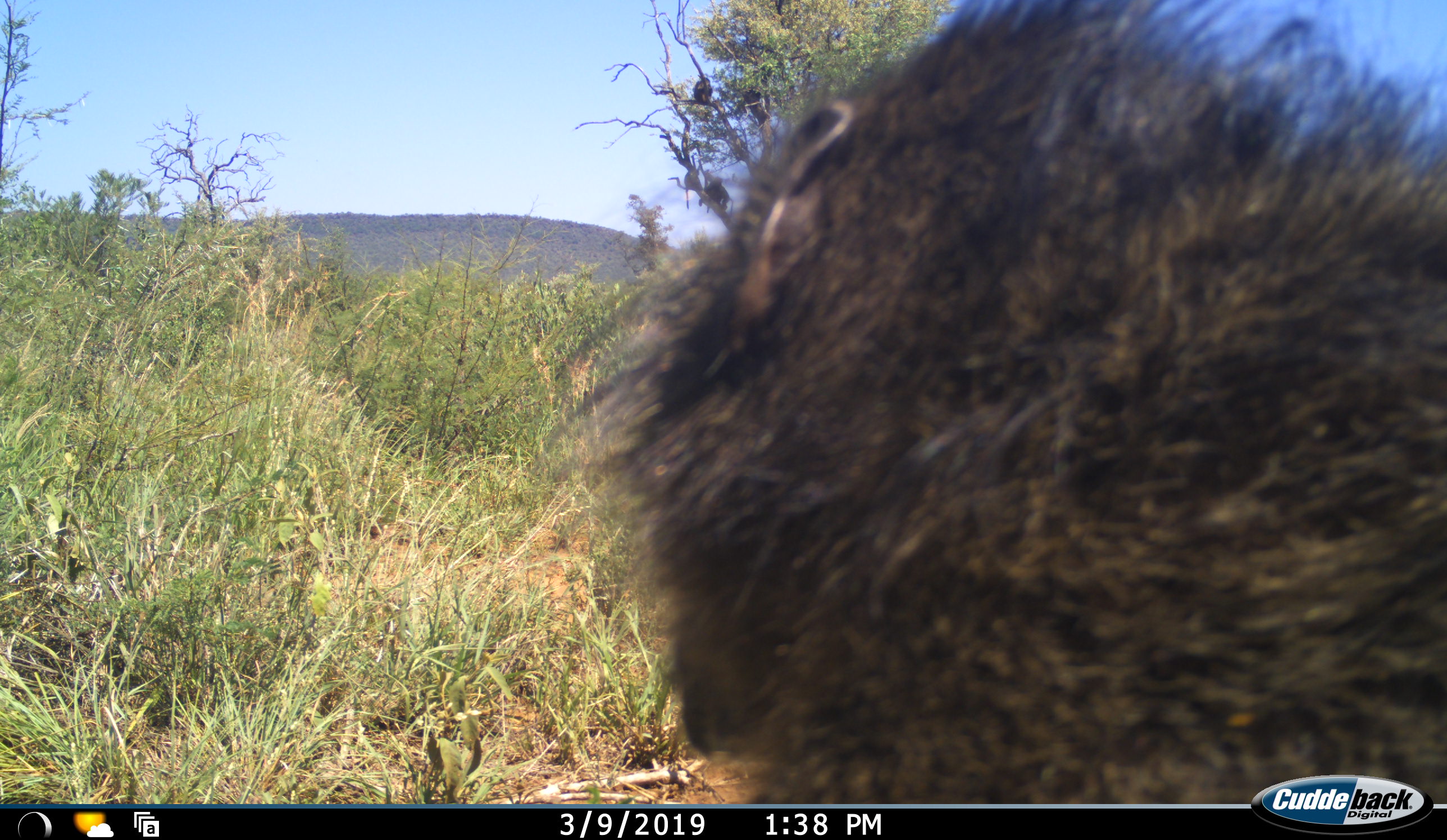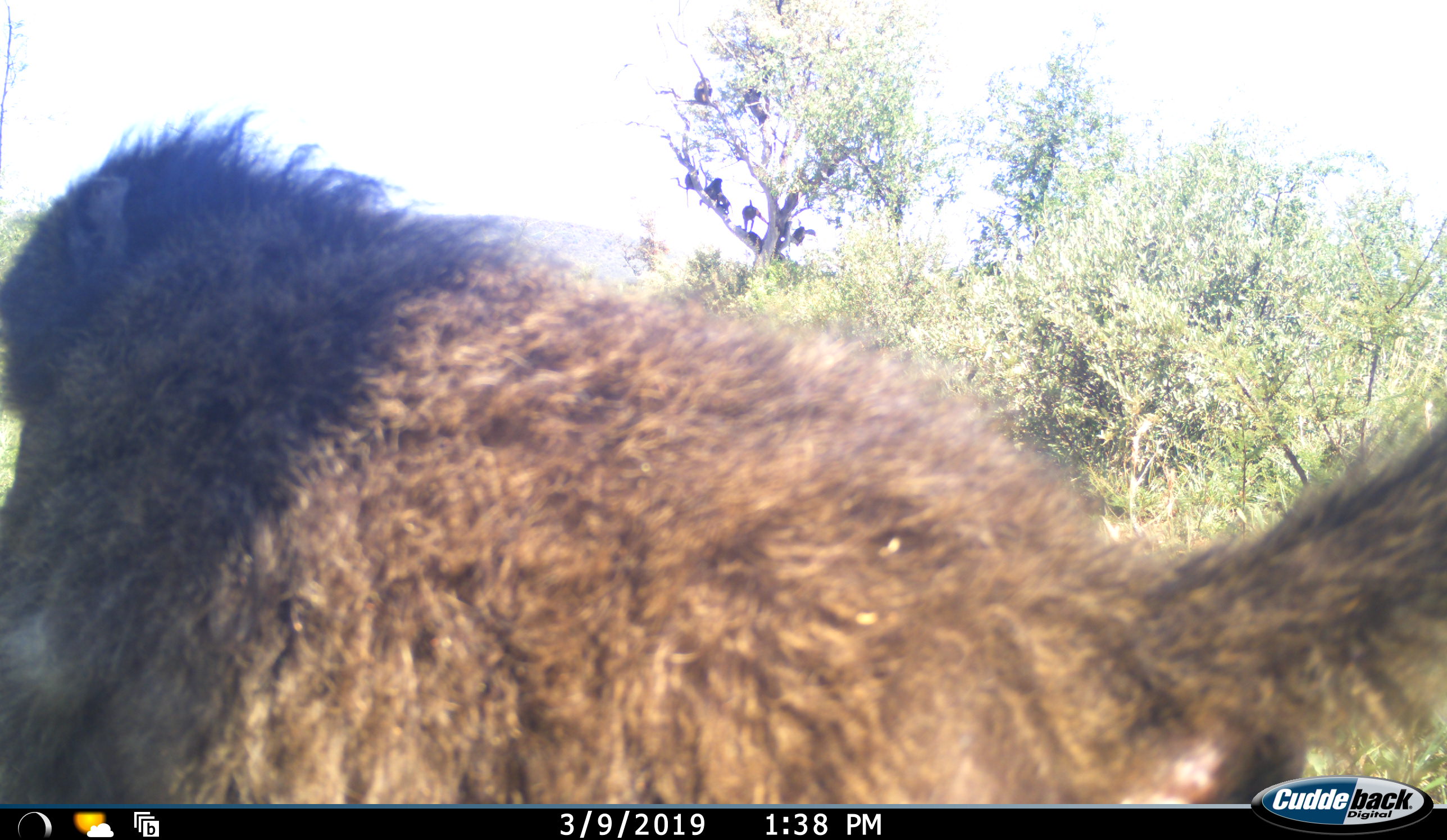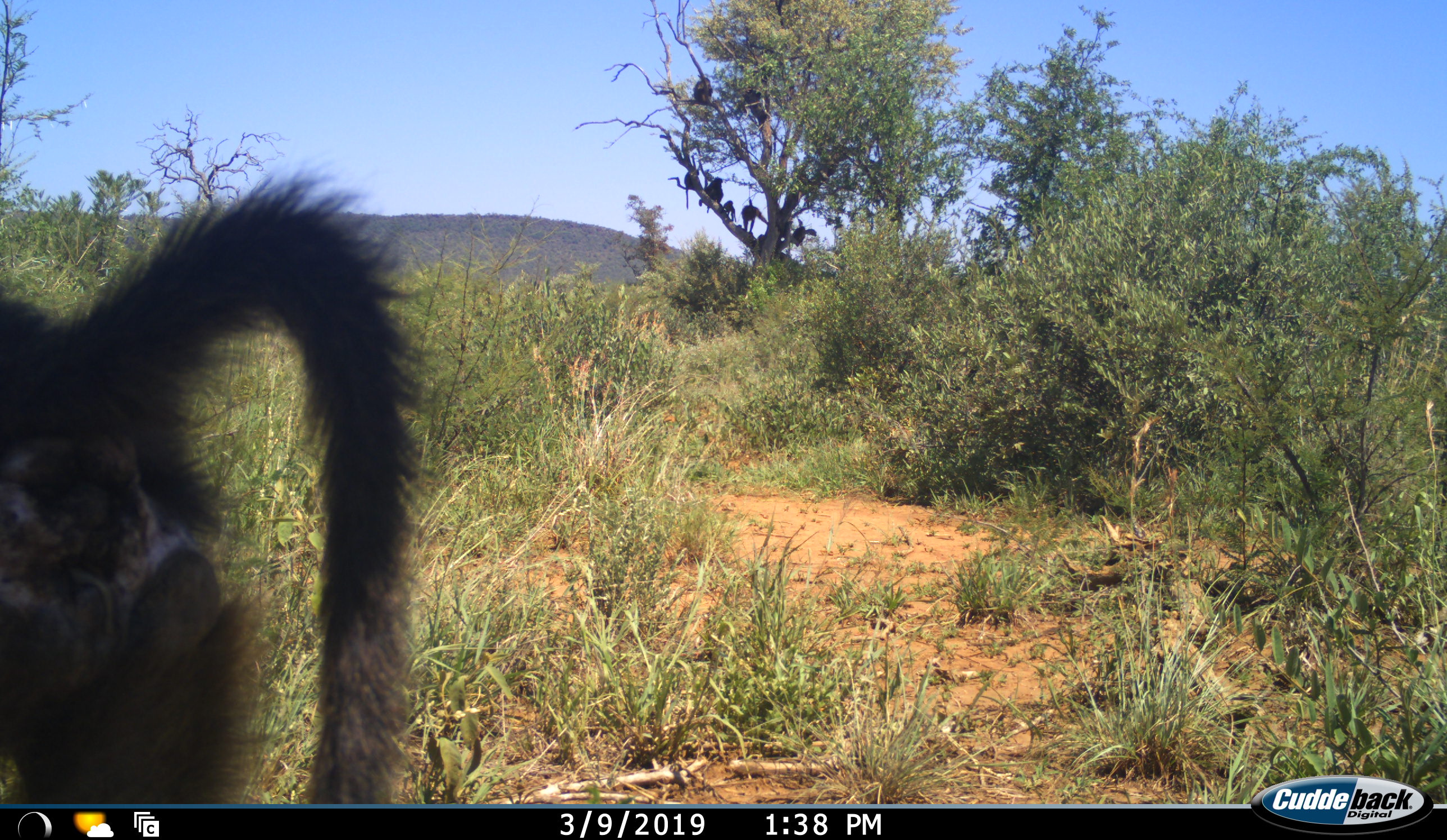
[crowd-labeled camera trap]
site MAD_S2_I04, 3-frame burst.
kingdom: Animalia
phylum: Chordata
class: Mammalia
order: Primates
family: Cercopithecidae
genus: Papio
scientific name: Papio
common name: baboon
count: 1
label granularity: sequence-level